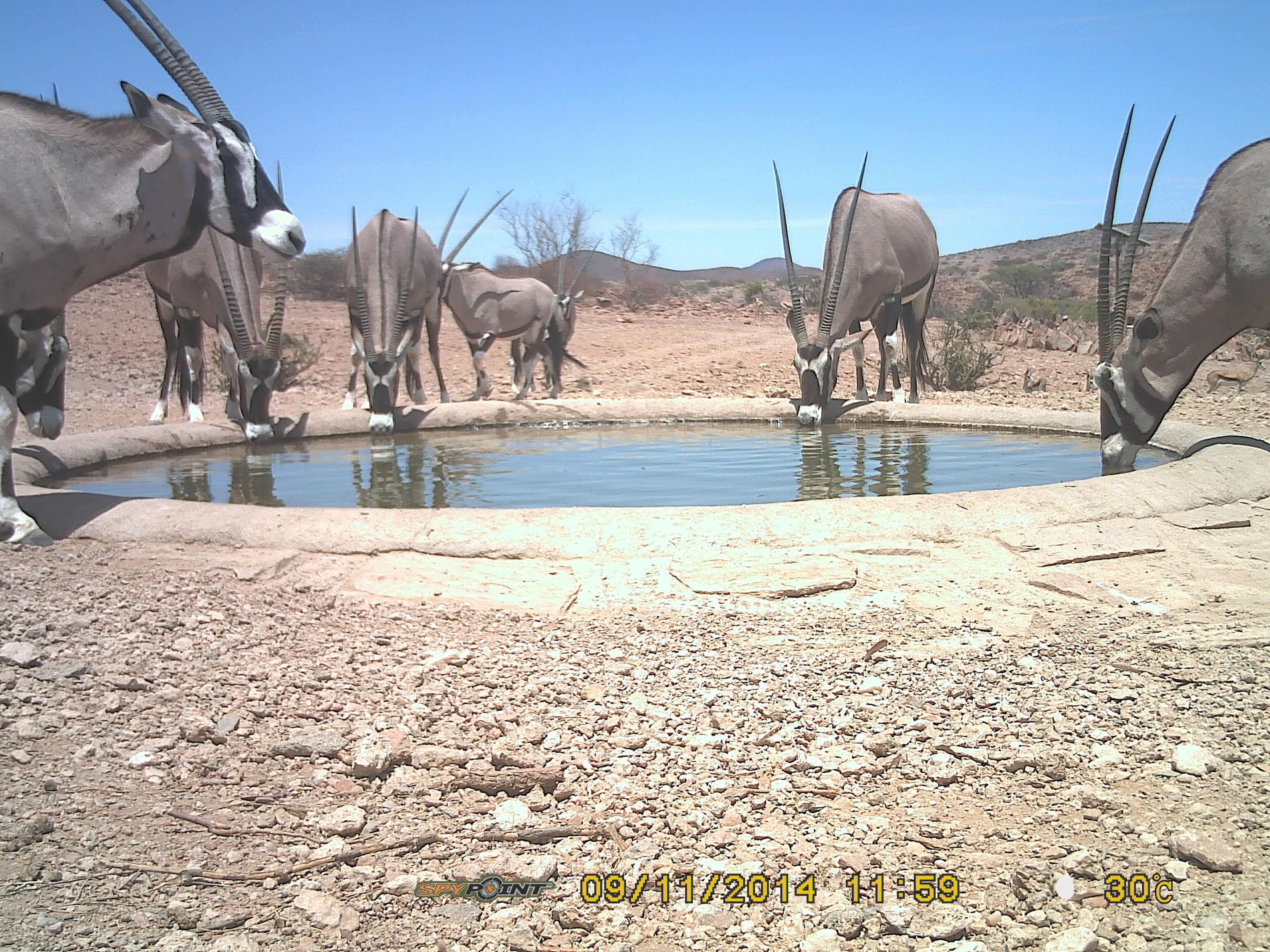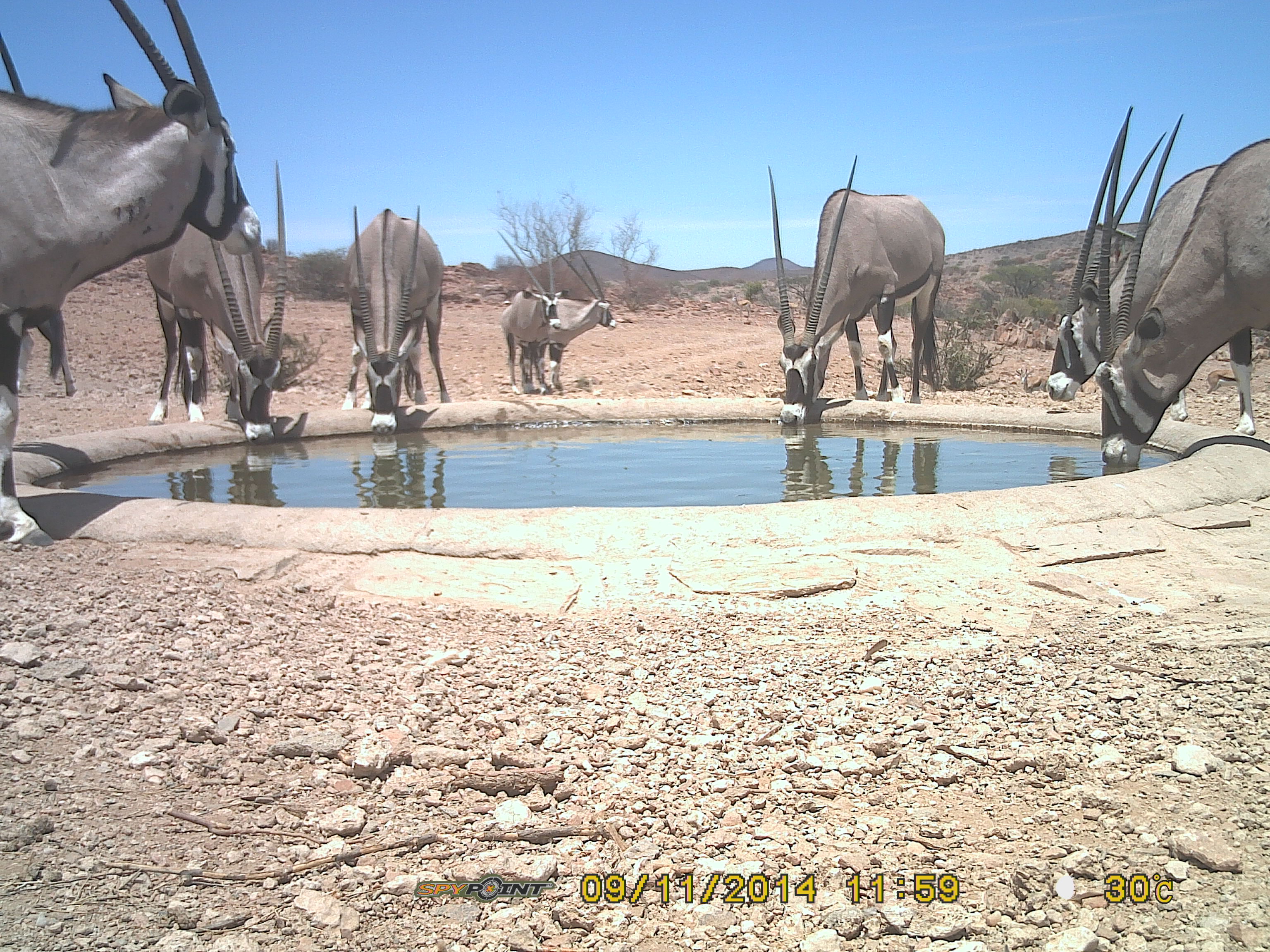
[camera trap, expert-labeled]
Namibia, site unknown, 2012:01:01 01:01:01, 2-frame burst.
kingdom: Animalia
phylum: Chordata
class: Mammalia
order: Artiodactyla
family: Bovidae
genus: Oryx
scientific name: Oryx gazella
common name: gemsbok